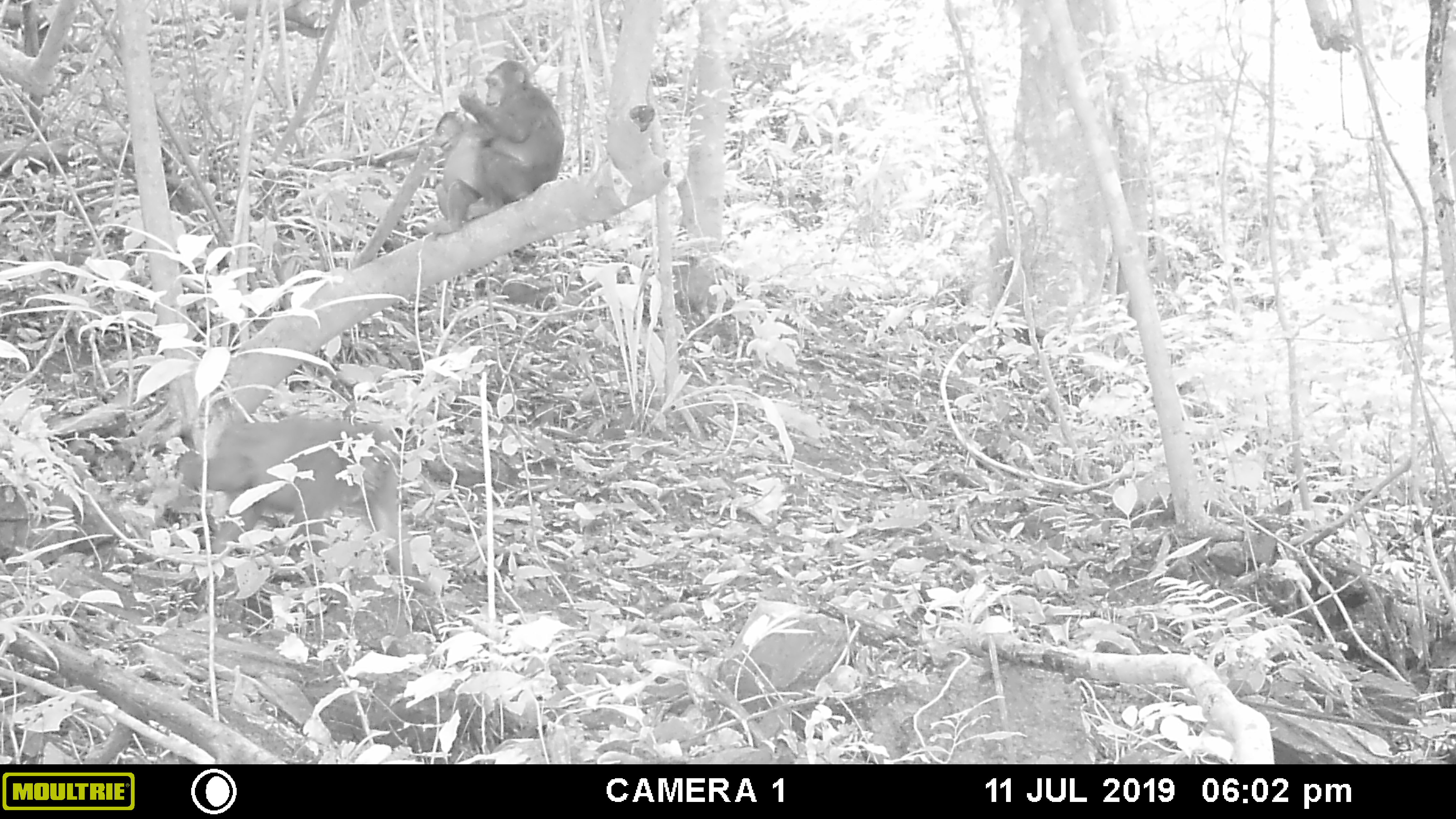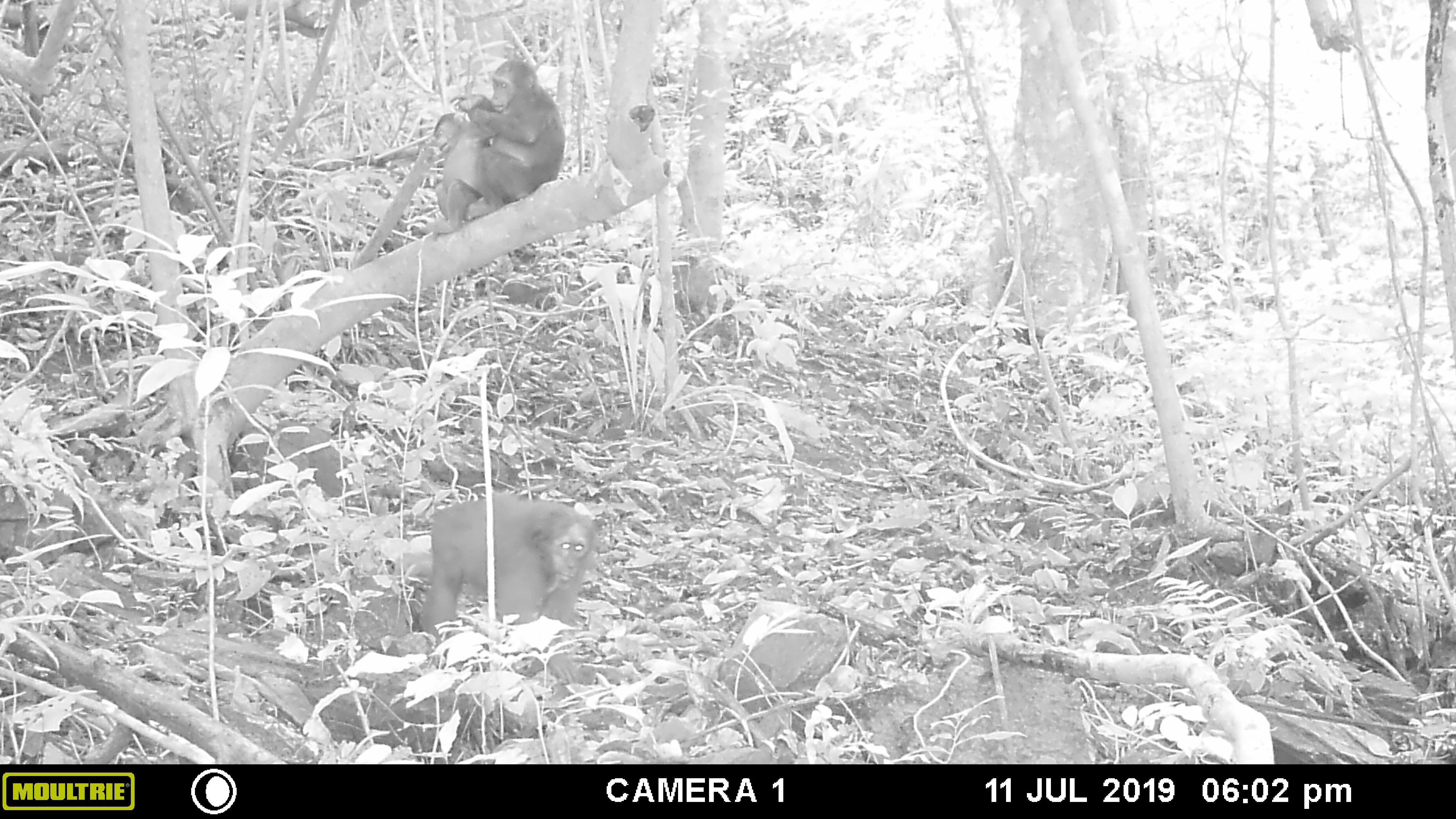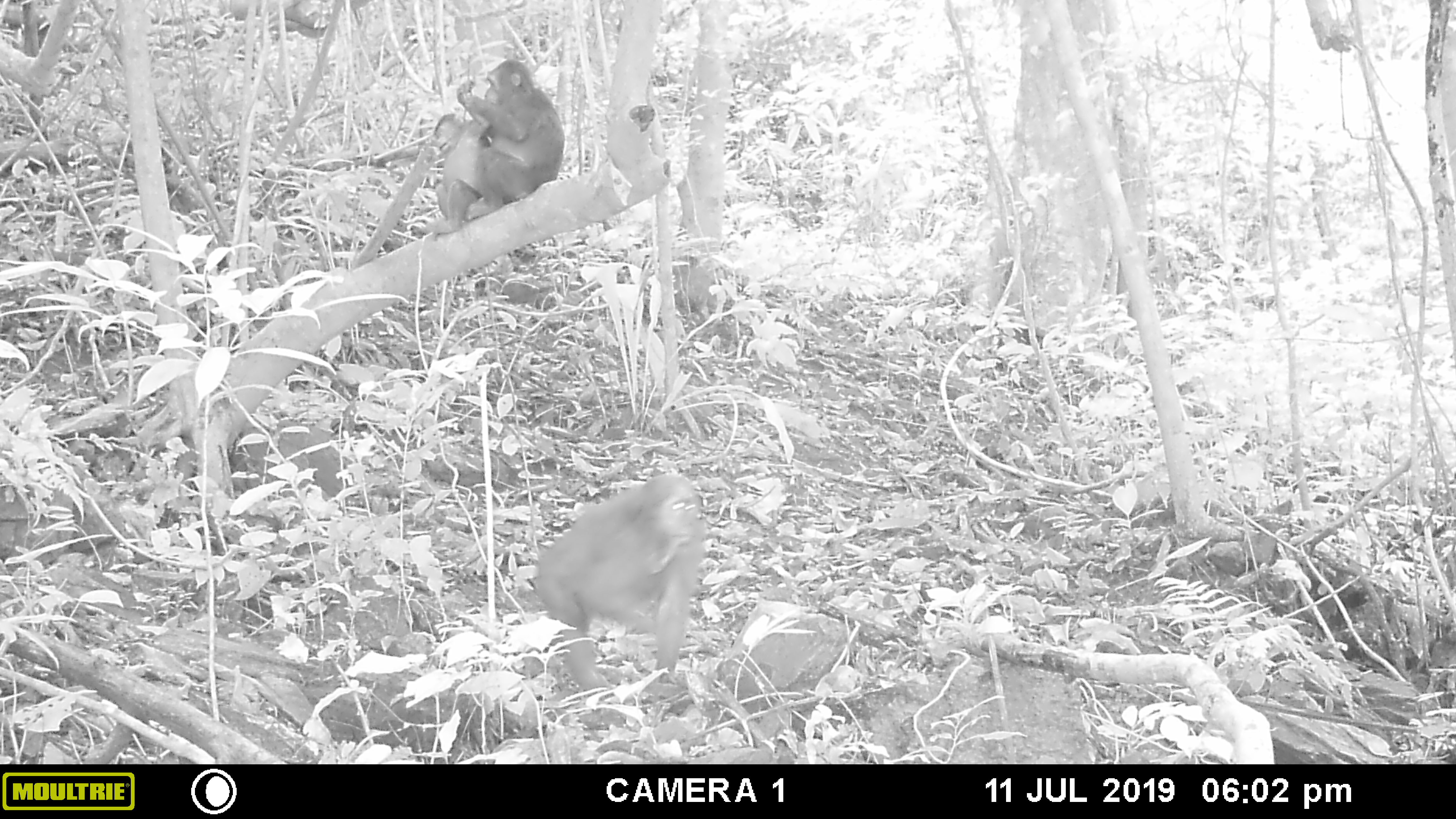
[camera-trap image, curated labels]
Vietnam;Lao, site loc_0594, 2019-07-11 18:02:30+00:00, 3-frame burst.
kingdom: Animalia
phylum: Chordata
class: Mammalia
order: Primates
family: Cercopithecidae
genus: Macaca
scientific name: Macaca arctoides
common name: stump-tailed macaque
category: stump tailed macaque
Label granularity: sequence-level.